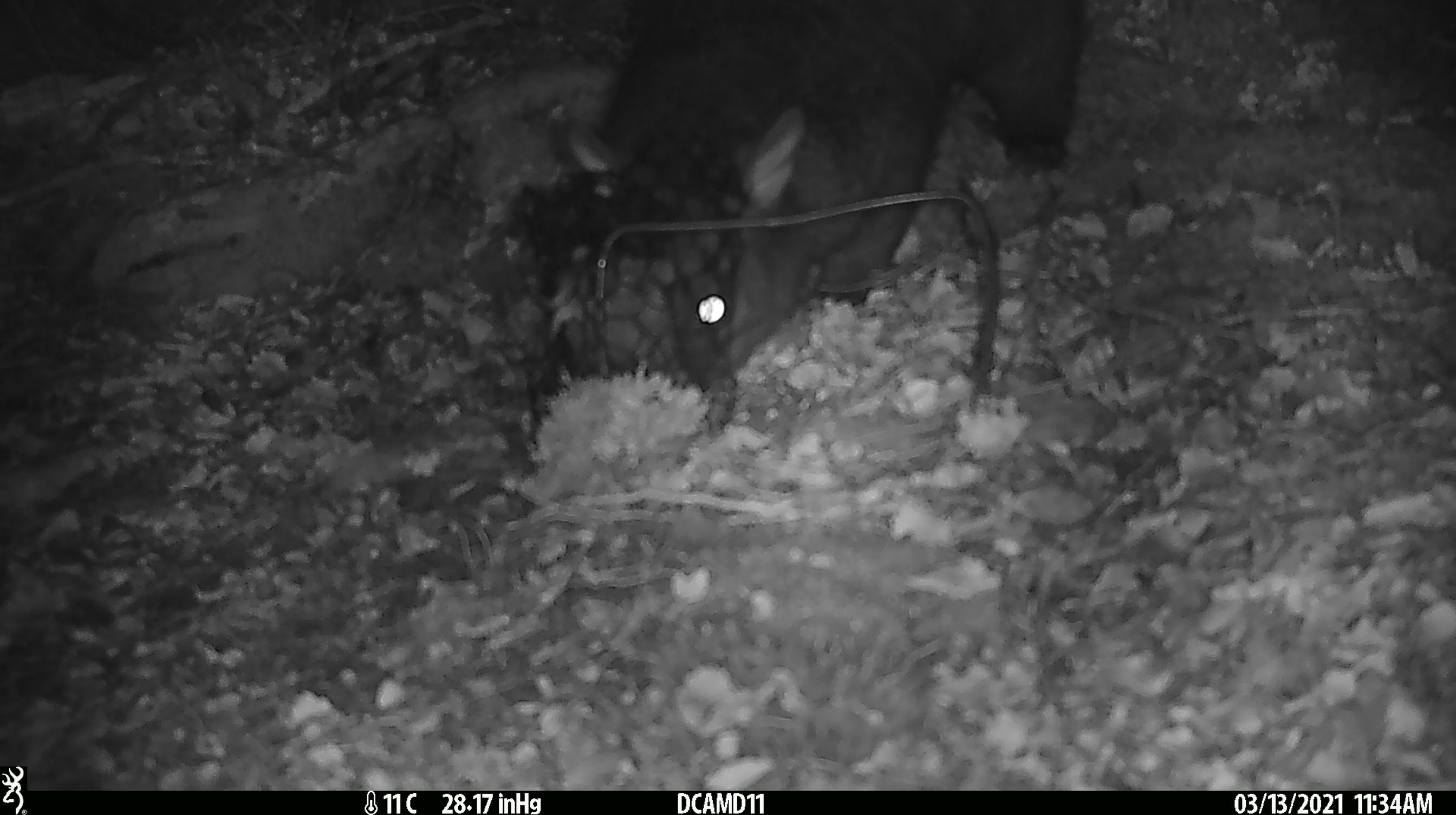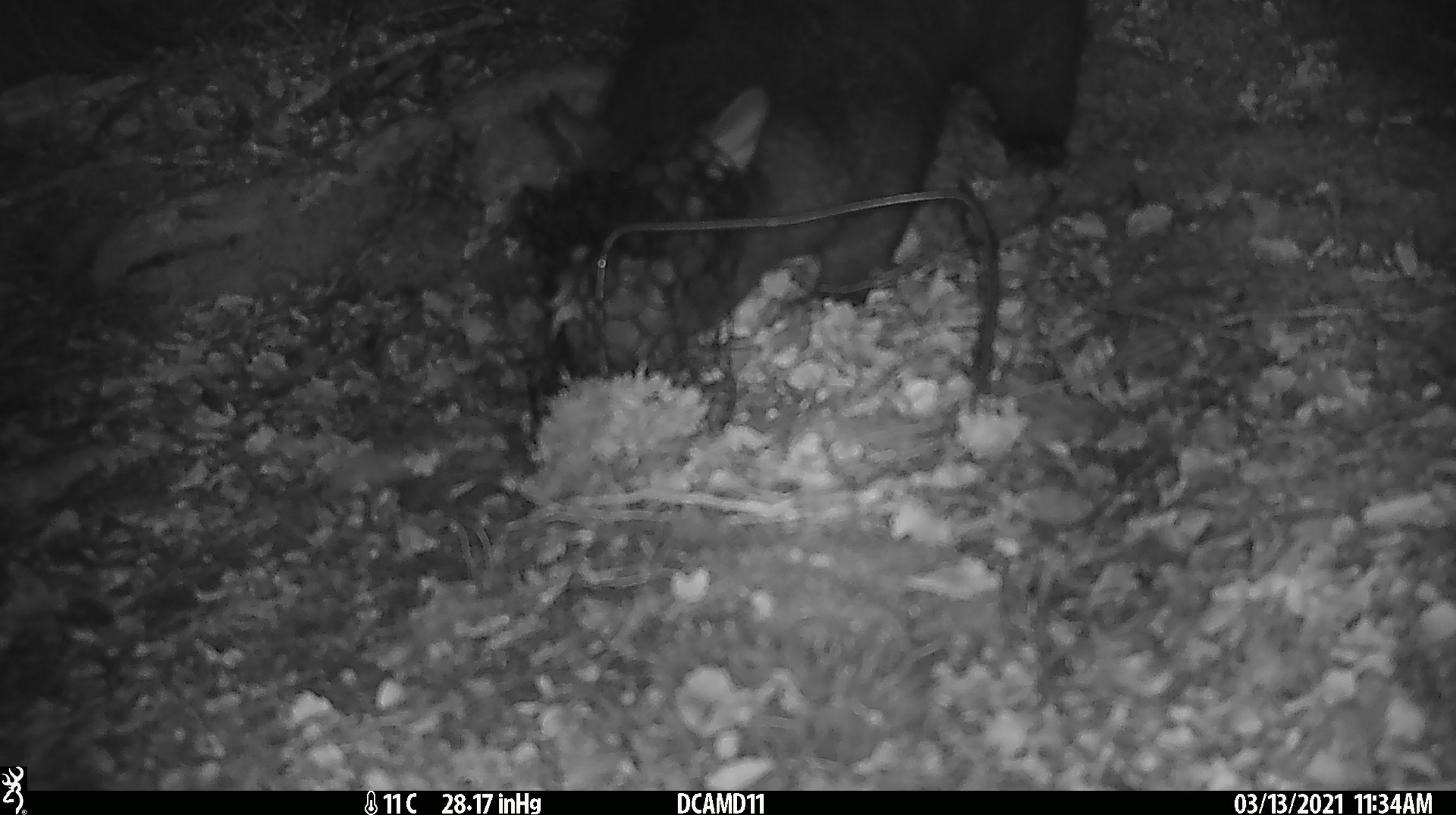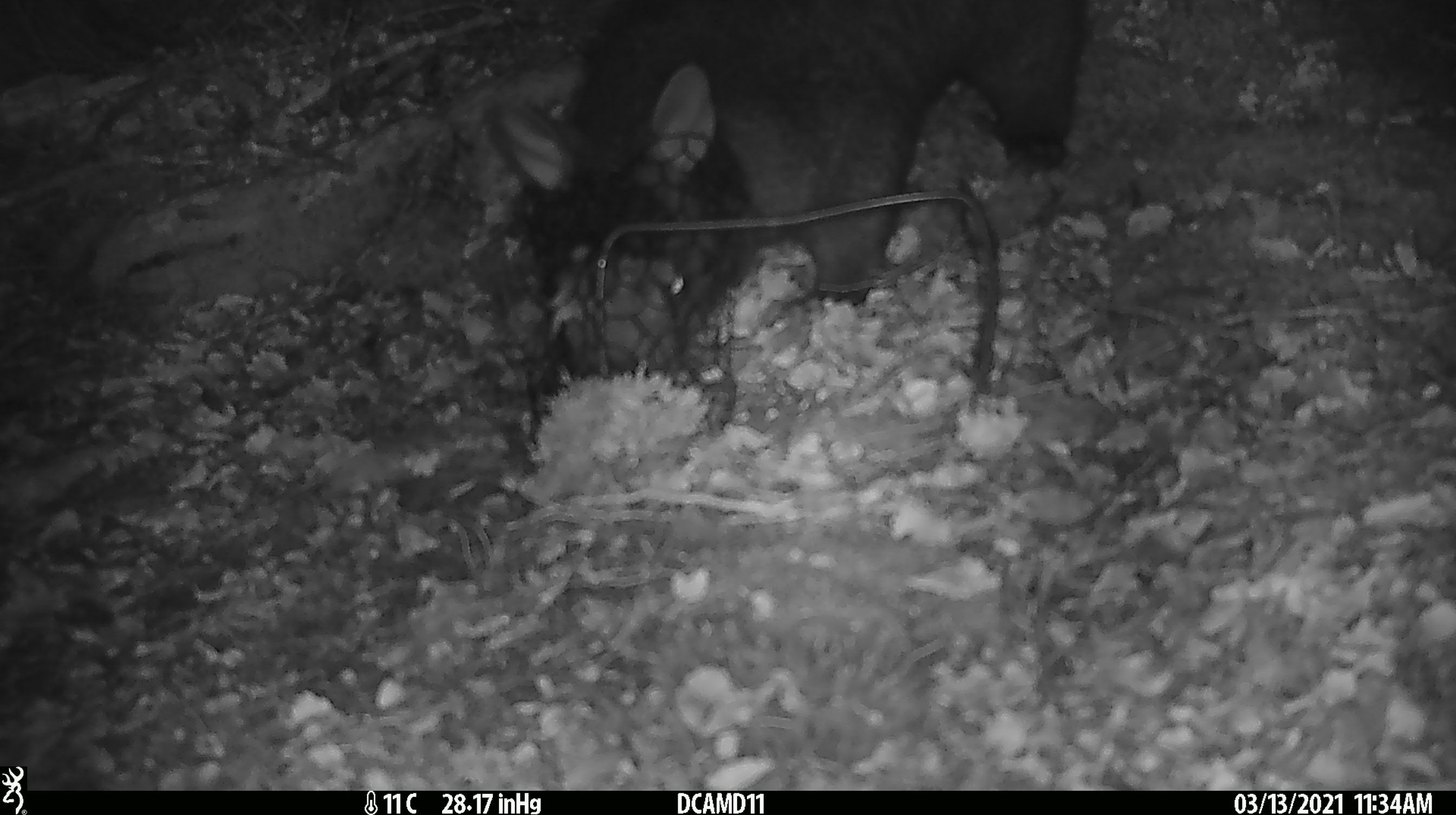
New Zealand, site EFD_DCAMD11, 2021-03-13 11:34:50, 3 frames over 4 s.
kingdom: Animalia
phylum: Chordata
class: Mammalia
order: Diprotodontia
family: Phalangeridae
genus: Trichosurus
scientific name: Trichosurus vulpecula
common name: common brushtail possum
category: possum